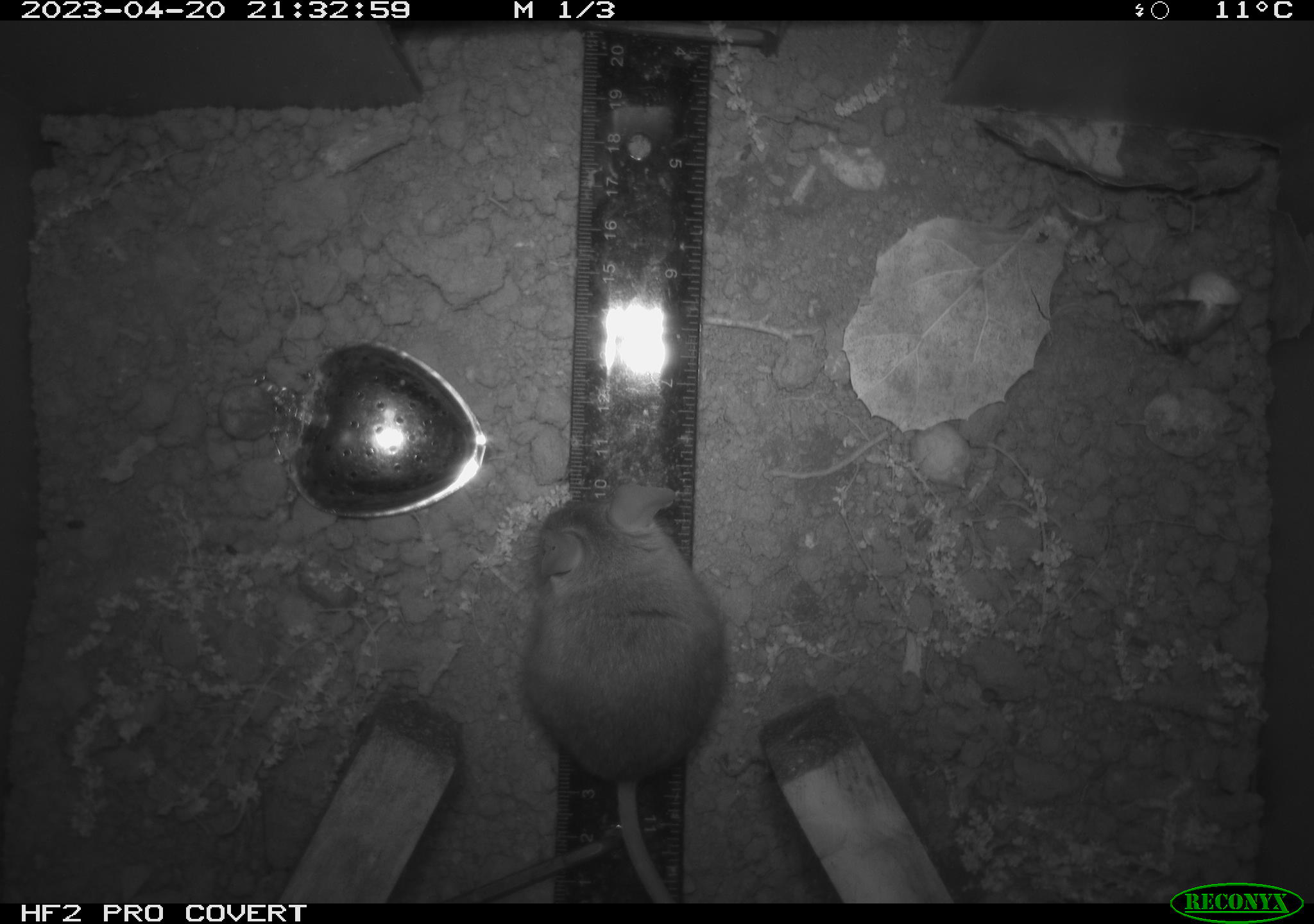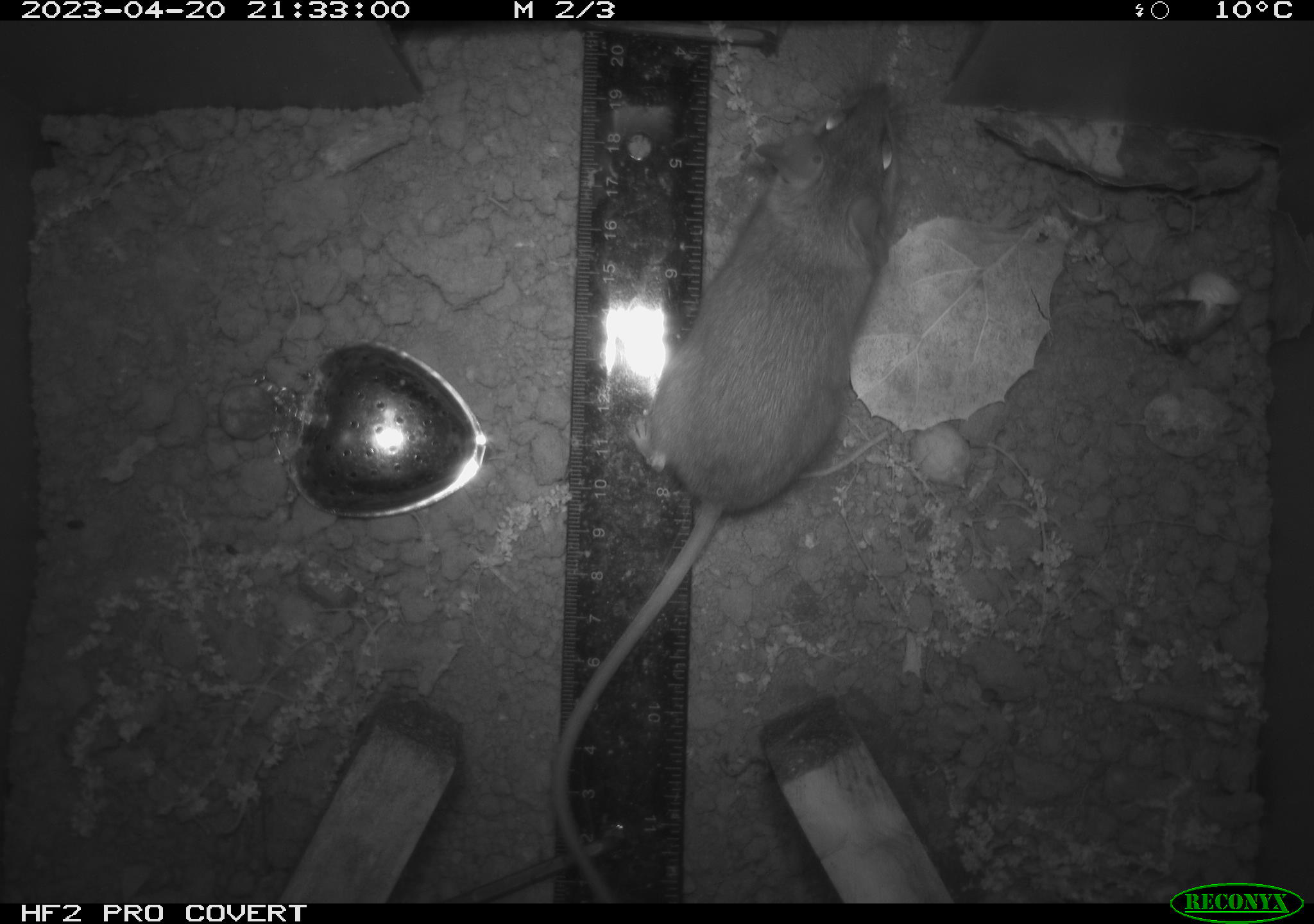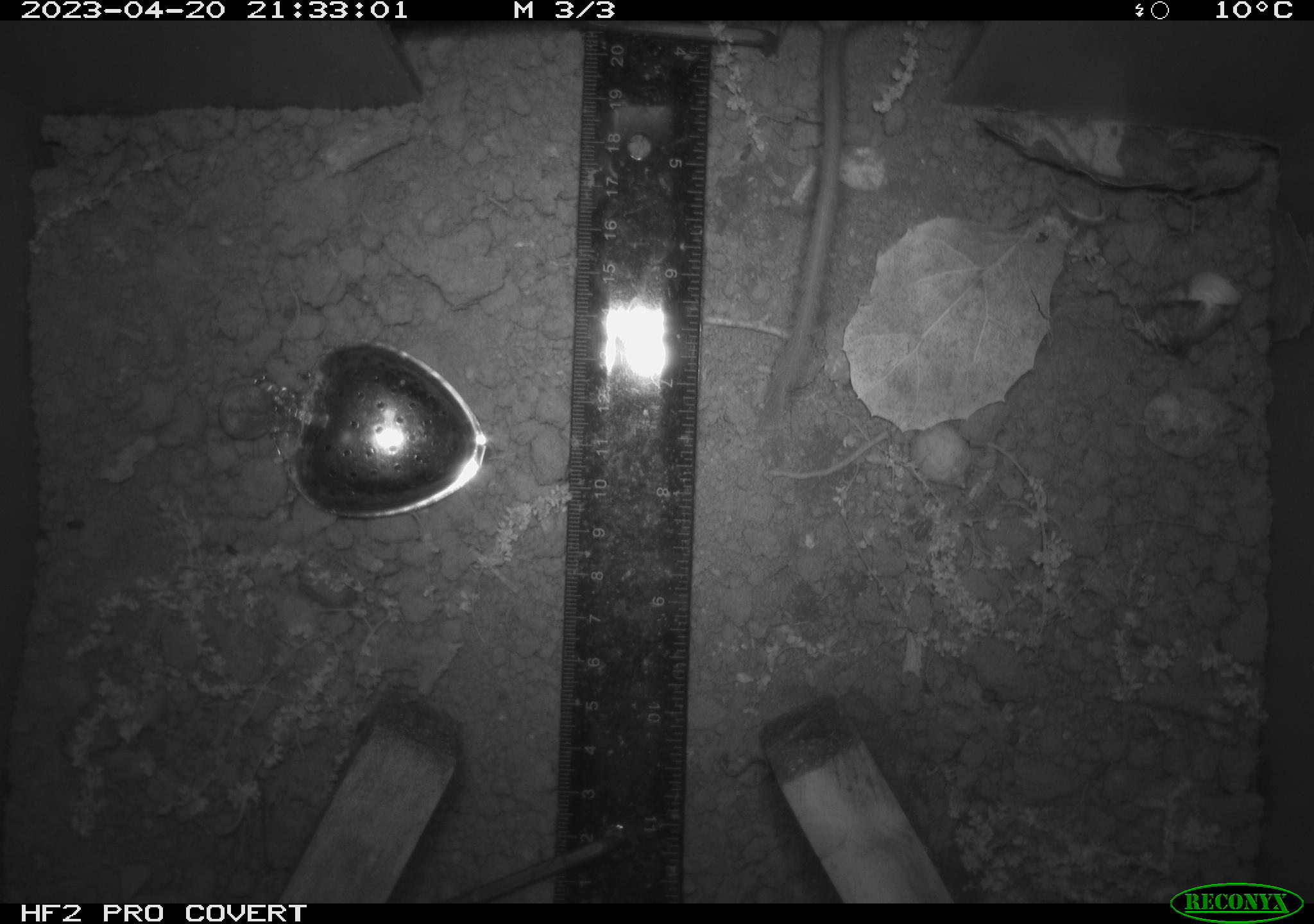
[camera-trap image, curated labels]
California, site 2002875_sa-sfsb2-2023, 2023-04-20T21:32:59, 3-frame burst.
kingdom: Animalia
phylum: Chordata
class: Mammalia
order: Rodentia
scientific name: Rodentia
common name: mouse species